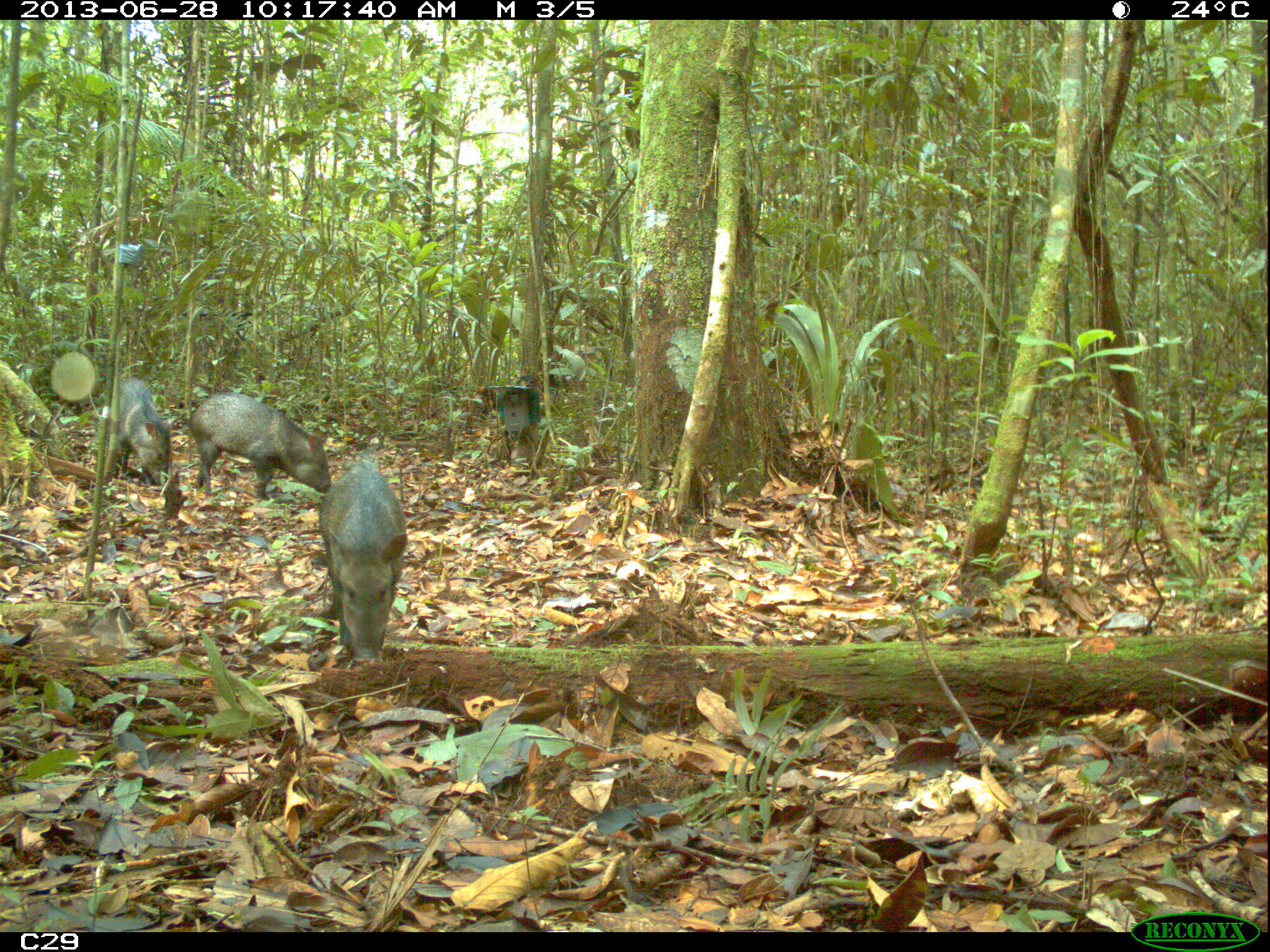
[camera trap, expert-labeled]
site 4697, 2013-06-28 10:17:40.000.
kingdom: Animalia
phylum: Chordata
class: Mammalia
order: Artiodactyla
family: Tayassuidae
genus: Pecari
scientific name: Pecari tajacu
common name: collared peccary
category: tayassu tajacu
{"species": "tayassu tajacu (collared peccary) (Pecari tajacu)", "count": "7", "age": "adult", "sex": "male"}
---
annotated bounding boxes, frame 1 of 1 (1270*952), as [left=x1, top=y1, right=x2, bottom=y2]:
tayassu tajacu: [left=318, top=458, right=408, bottom=664]; [left=170, top=391, right=332, bottom=501]; [left=119, top=377, right=171, bottom=485]